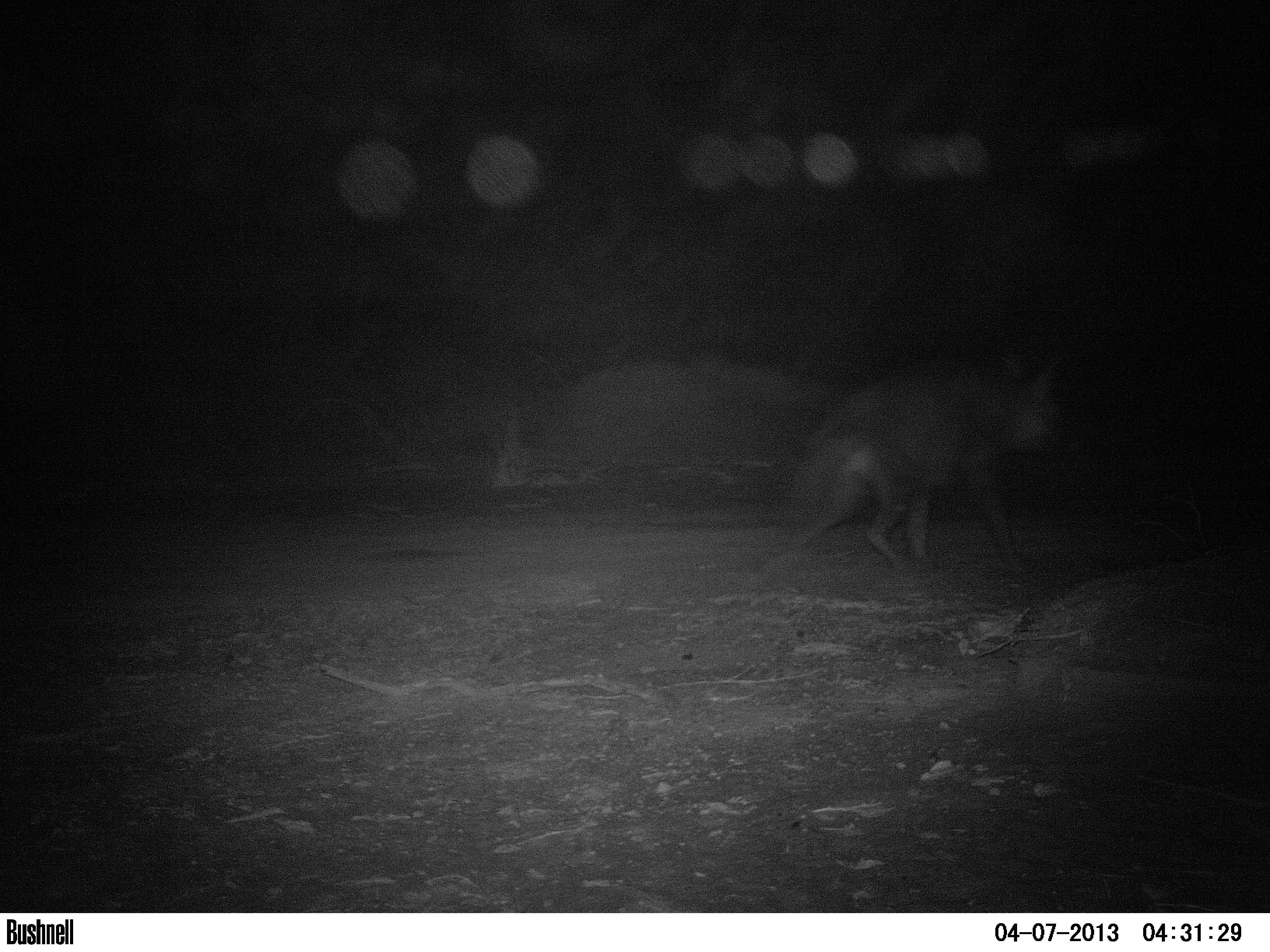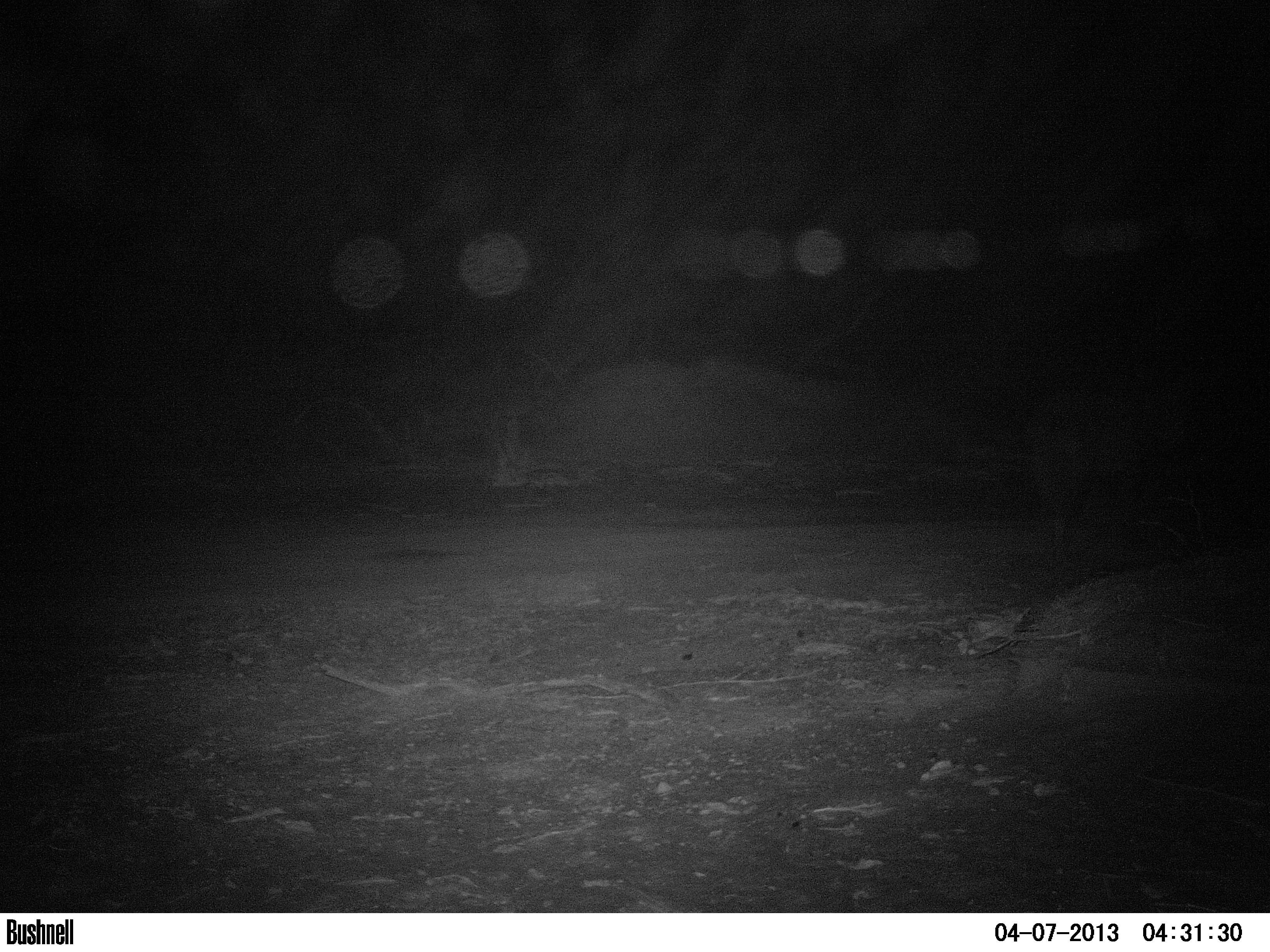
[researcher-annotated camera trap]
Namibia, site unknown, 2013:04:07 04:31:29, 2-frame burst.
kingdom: Animalia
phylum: Chordata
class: Mammalia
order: Carnivora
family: Hyaenidae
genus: Parahyaena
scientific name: Parahyaena brunnea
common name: brown hyena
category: hyaena brunnea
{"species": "hyaena brunnea (brown hyena) (Parahyaena brunnea)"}